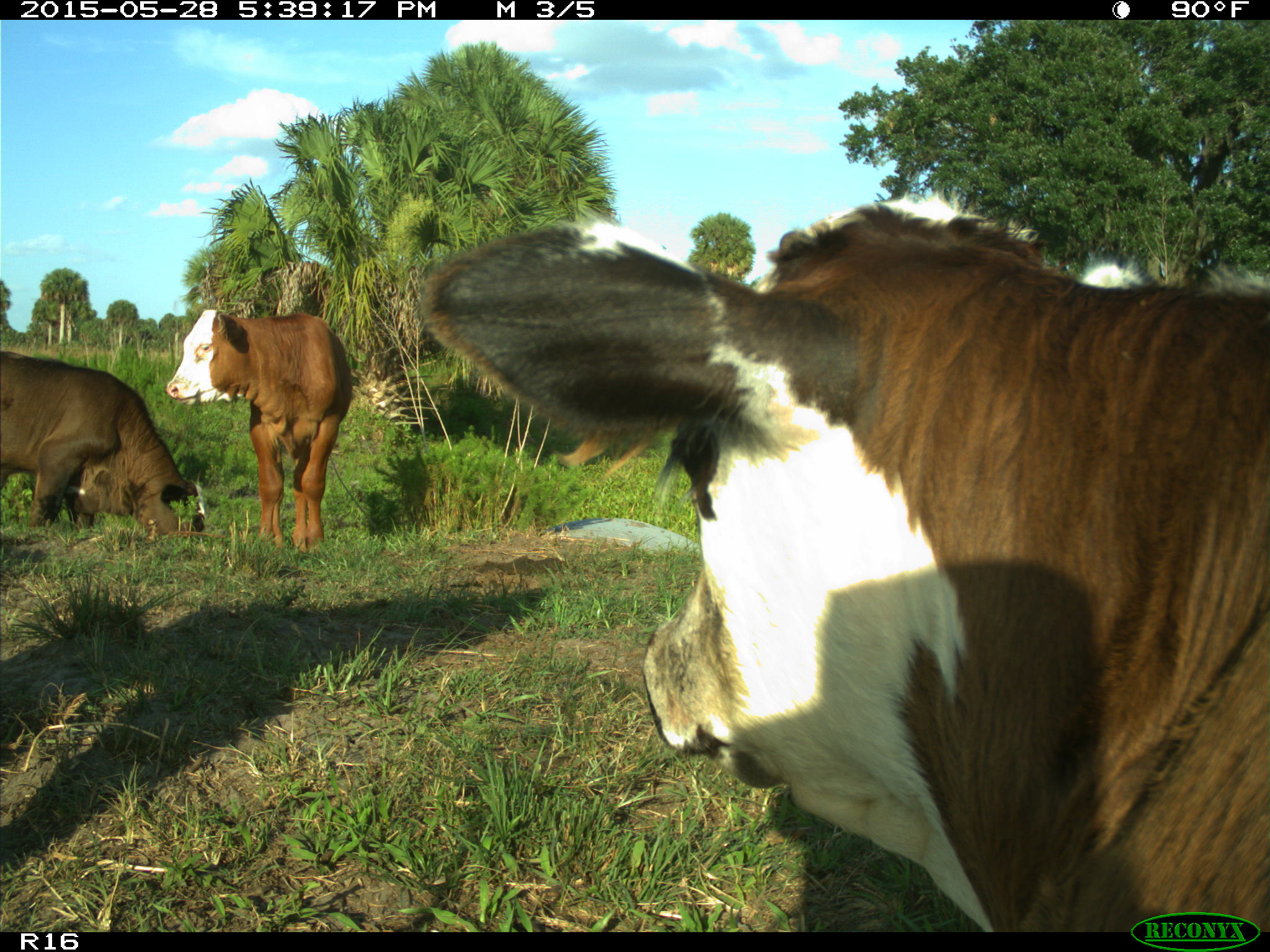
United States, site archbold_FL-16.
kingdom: Animalia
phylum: Chordata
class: Mammalia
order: Artiodactyla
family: Bovidae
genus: Bos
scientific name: Bos taurus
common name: domestic cow